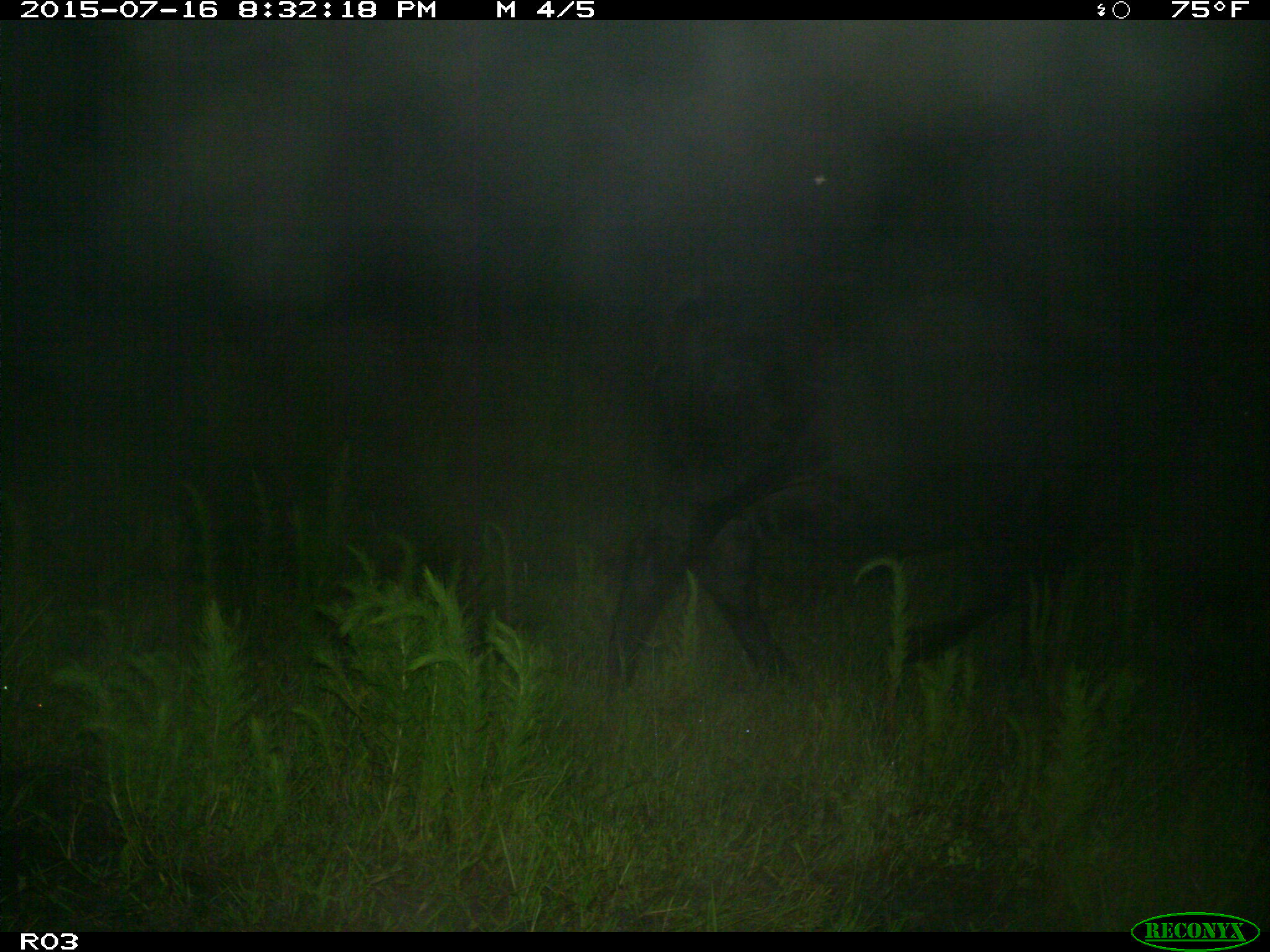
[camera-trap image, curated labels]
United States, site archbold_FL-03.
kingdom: Animalia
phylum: Chordata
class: Mammalia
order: Artiodactyla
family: Bovidae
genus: Bos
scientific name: Bos taurus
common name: domestic cow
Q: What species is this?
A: Bos taurus (domestic cow).